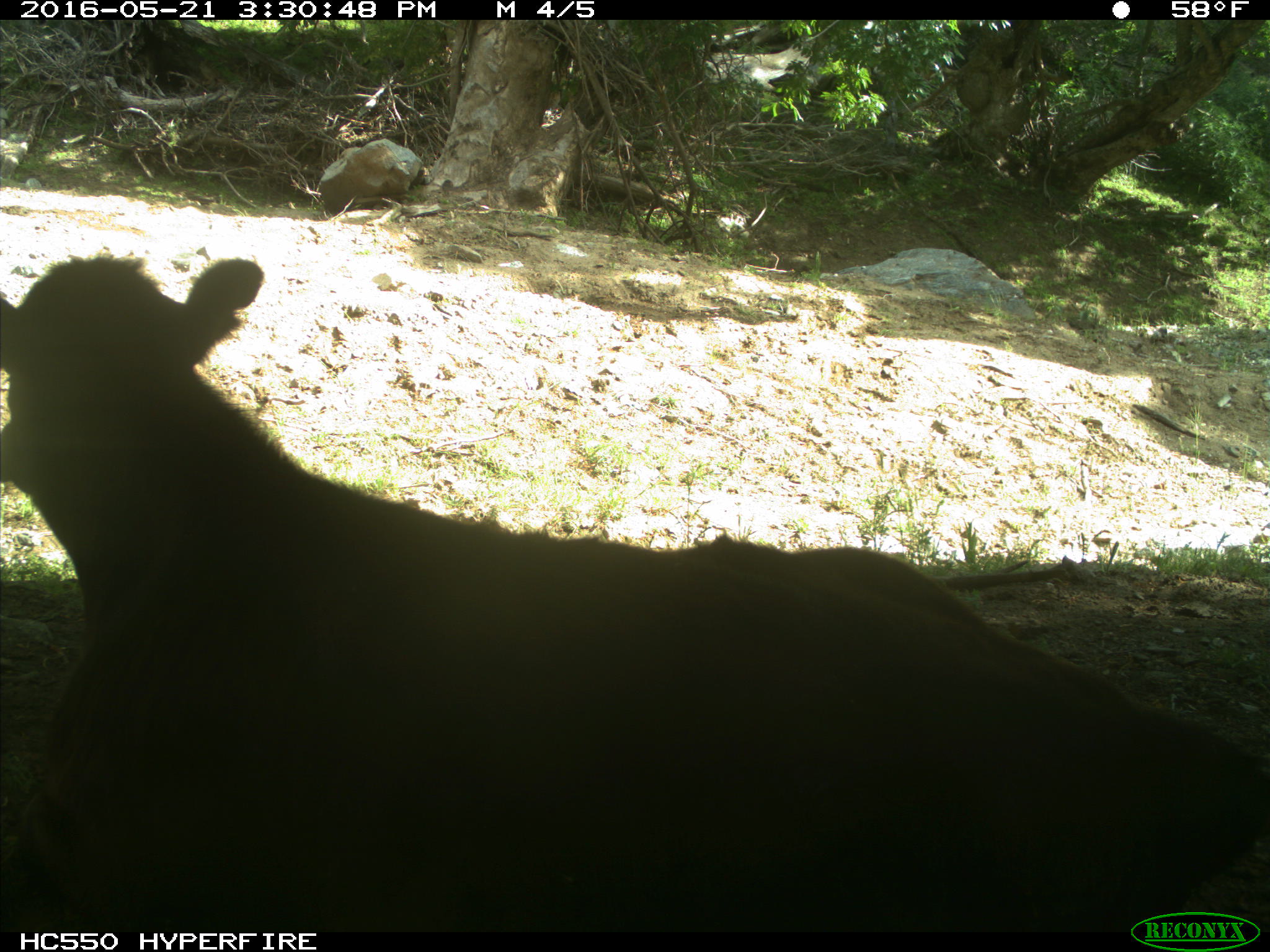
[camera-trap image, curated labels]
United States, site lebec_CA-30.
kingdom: Animalia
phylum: Chordata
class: Mammalia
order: Artiodactyla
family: Bovidae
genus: Bos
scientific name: Bos taurus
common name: domestic cow